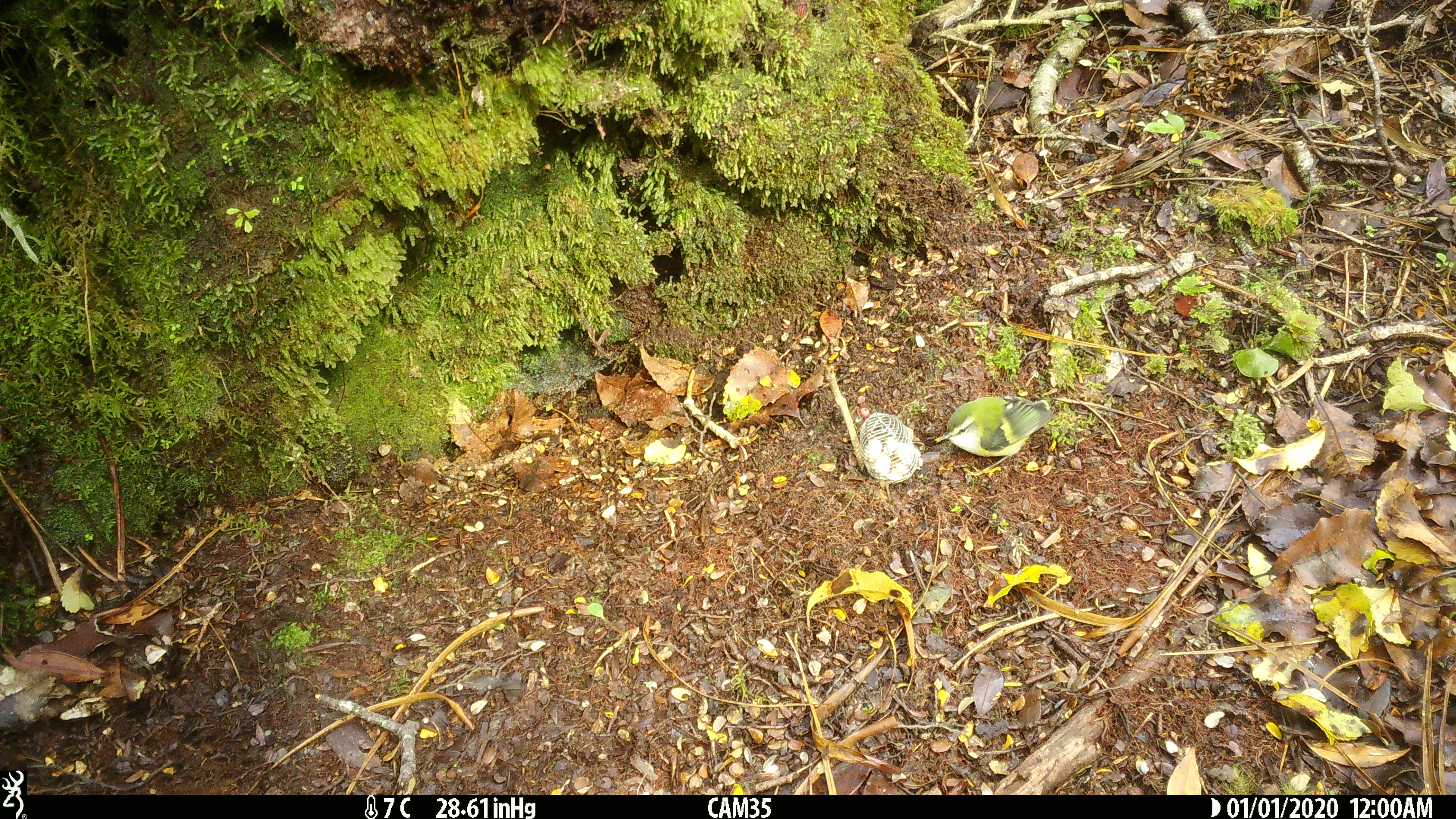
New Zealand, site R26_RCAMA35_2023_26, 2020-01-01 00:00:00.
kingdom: Animalia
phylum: Chordata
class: Aves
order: Passeriformes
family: Acanthisittidae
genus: Acanthisitta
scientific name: Acanthisitta chloris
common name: rifleman